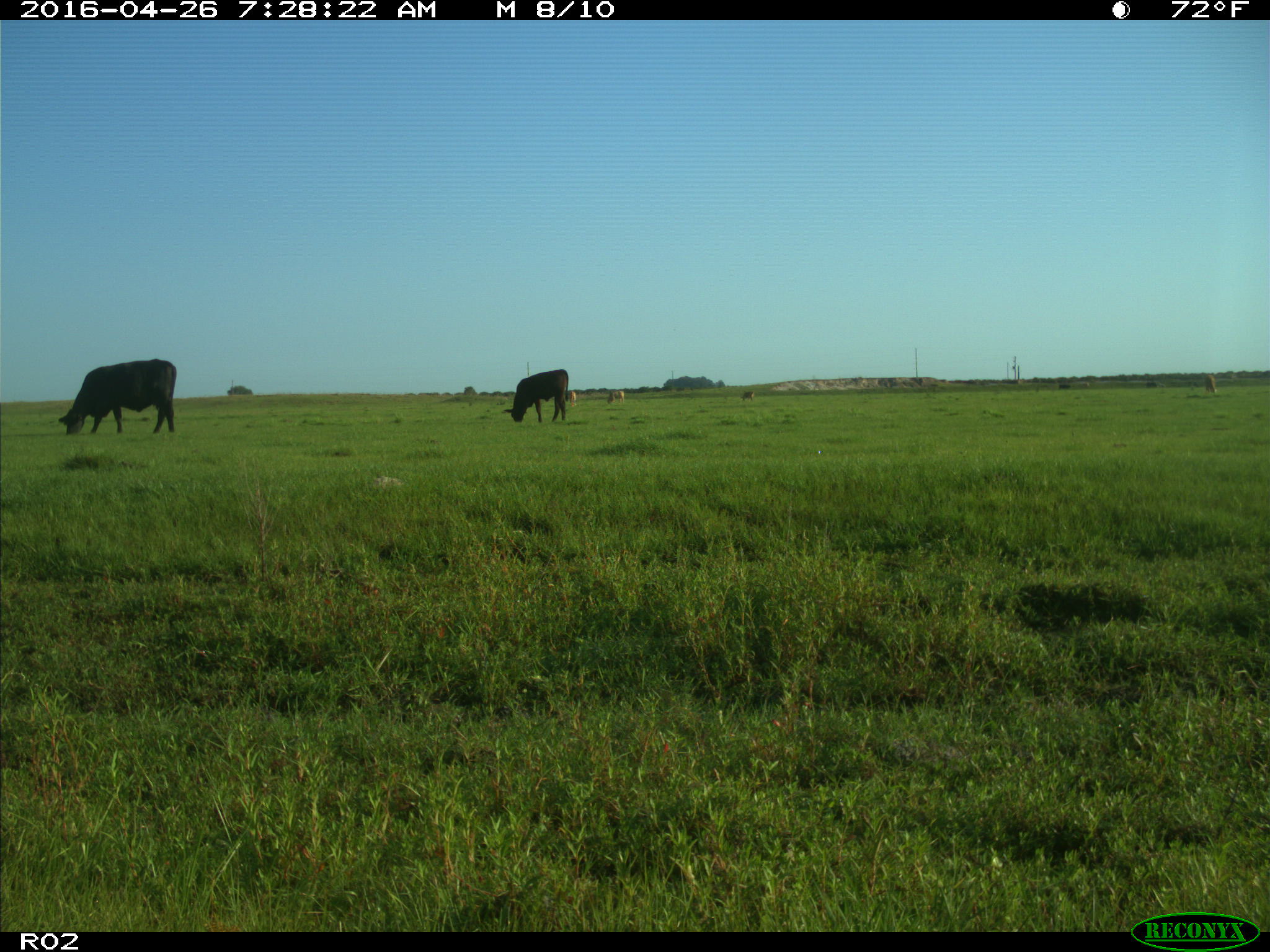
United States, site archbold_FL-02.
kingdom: Animalia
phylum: Chordata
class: Mammalia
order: Artiodactyla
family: Bovidae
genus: Bos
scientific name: Bos taurus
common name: domestic cow